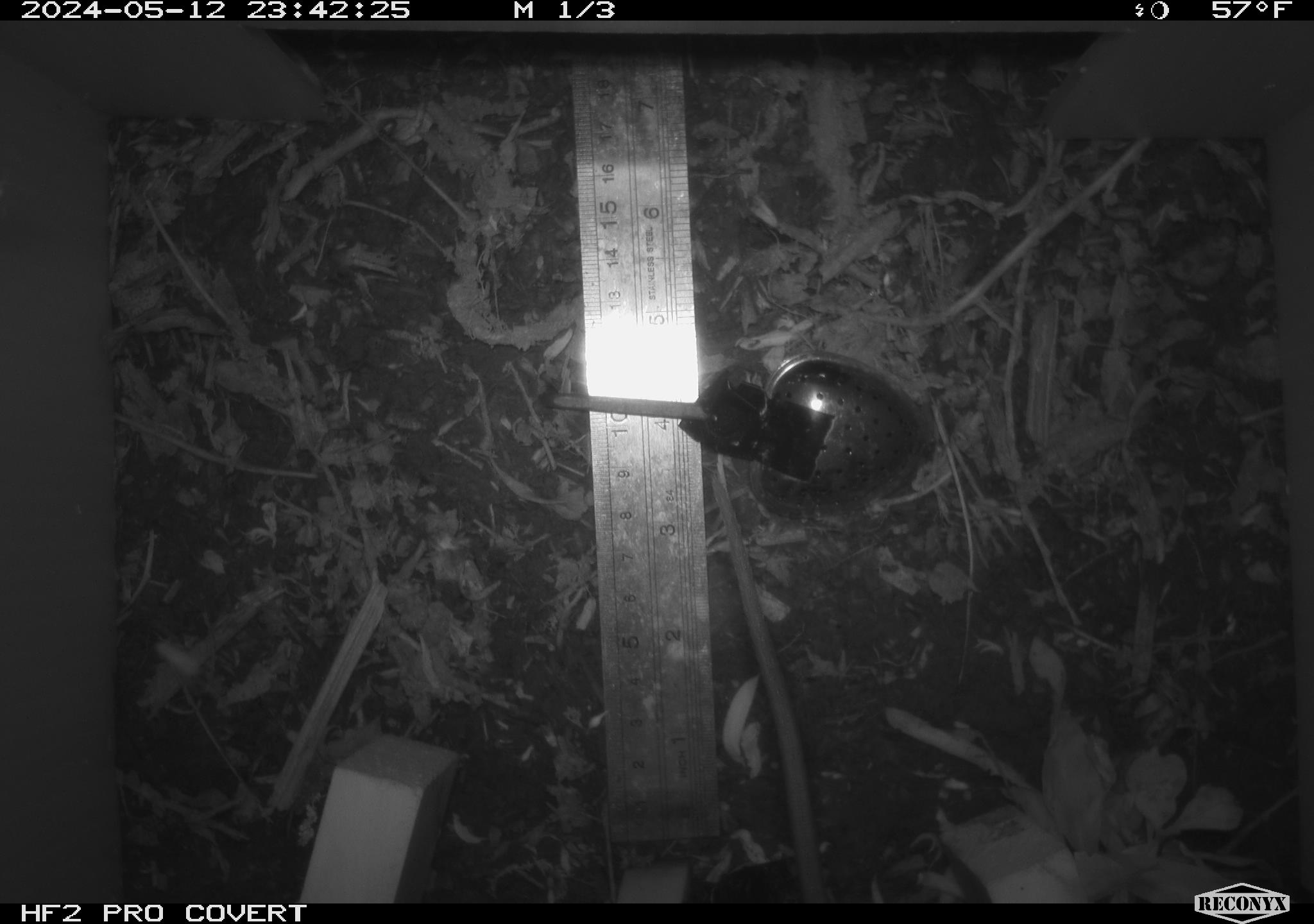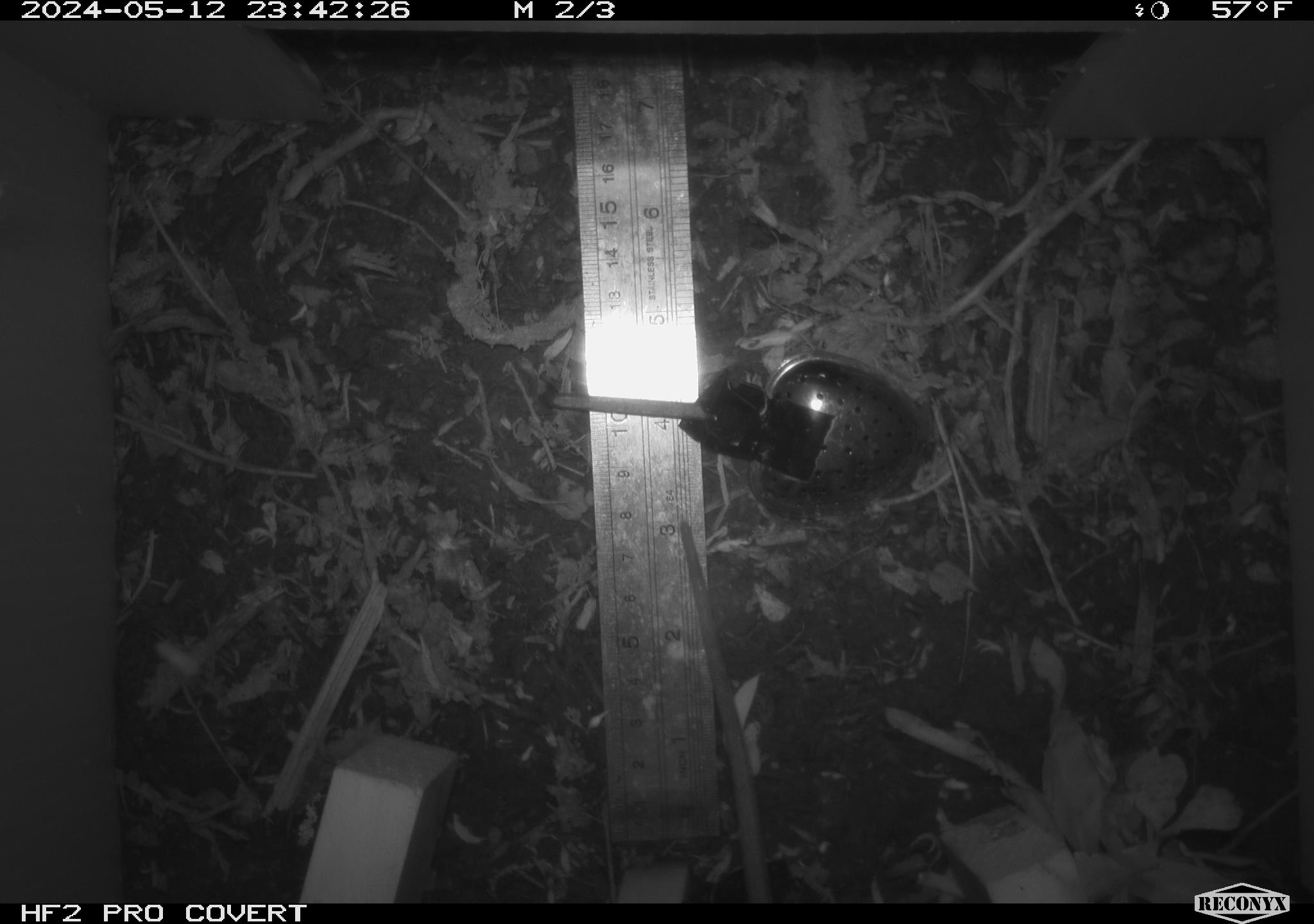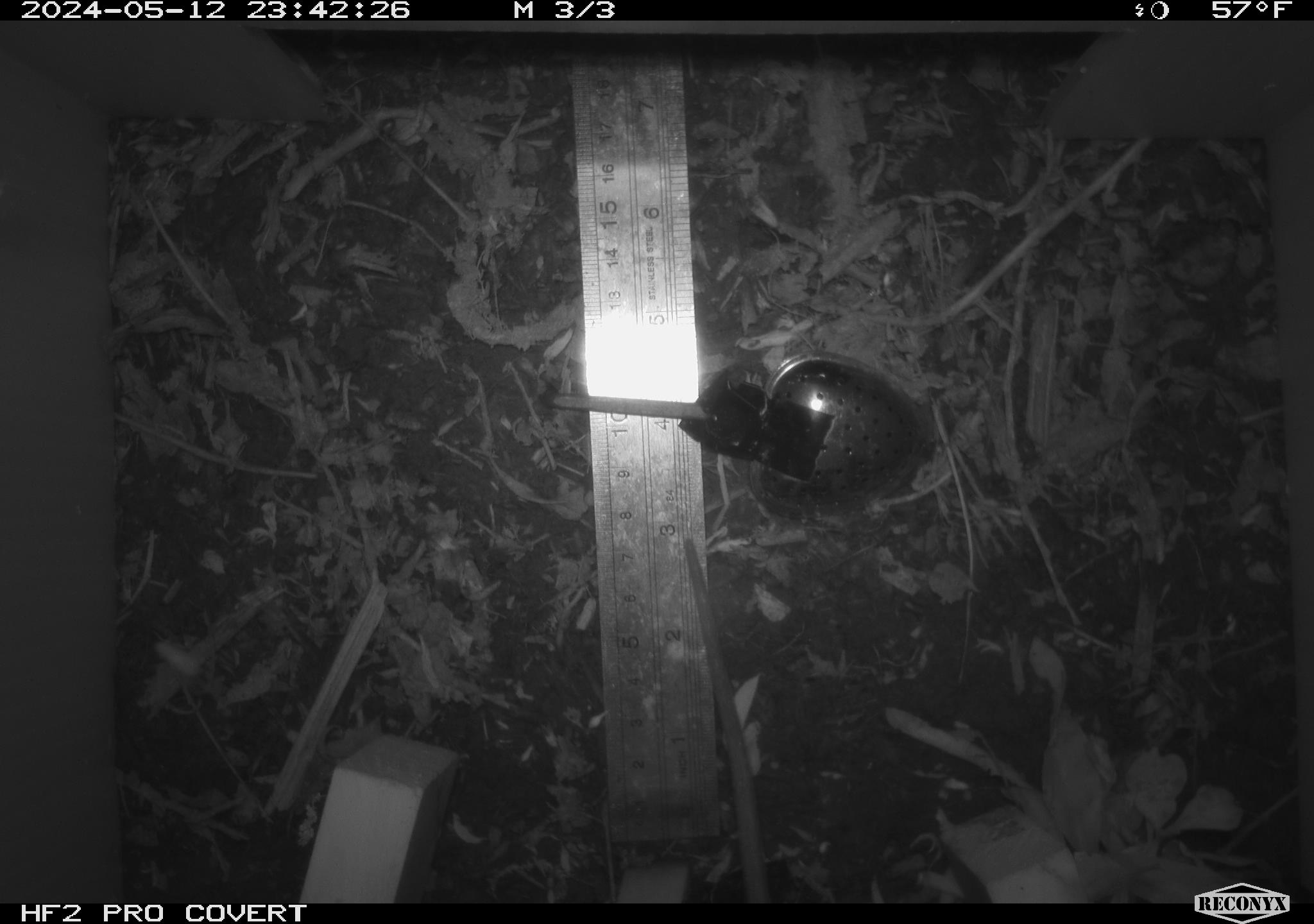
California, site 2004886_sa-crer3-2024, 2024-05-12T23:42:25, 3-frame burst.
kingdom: Animalia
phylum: Chordata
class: Mammalia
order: Rodentia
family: Muridae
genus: Rattus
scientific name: Rattus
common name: rat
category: rattus species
Rattus species (rat) (Rattus).